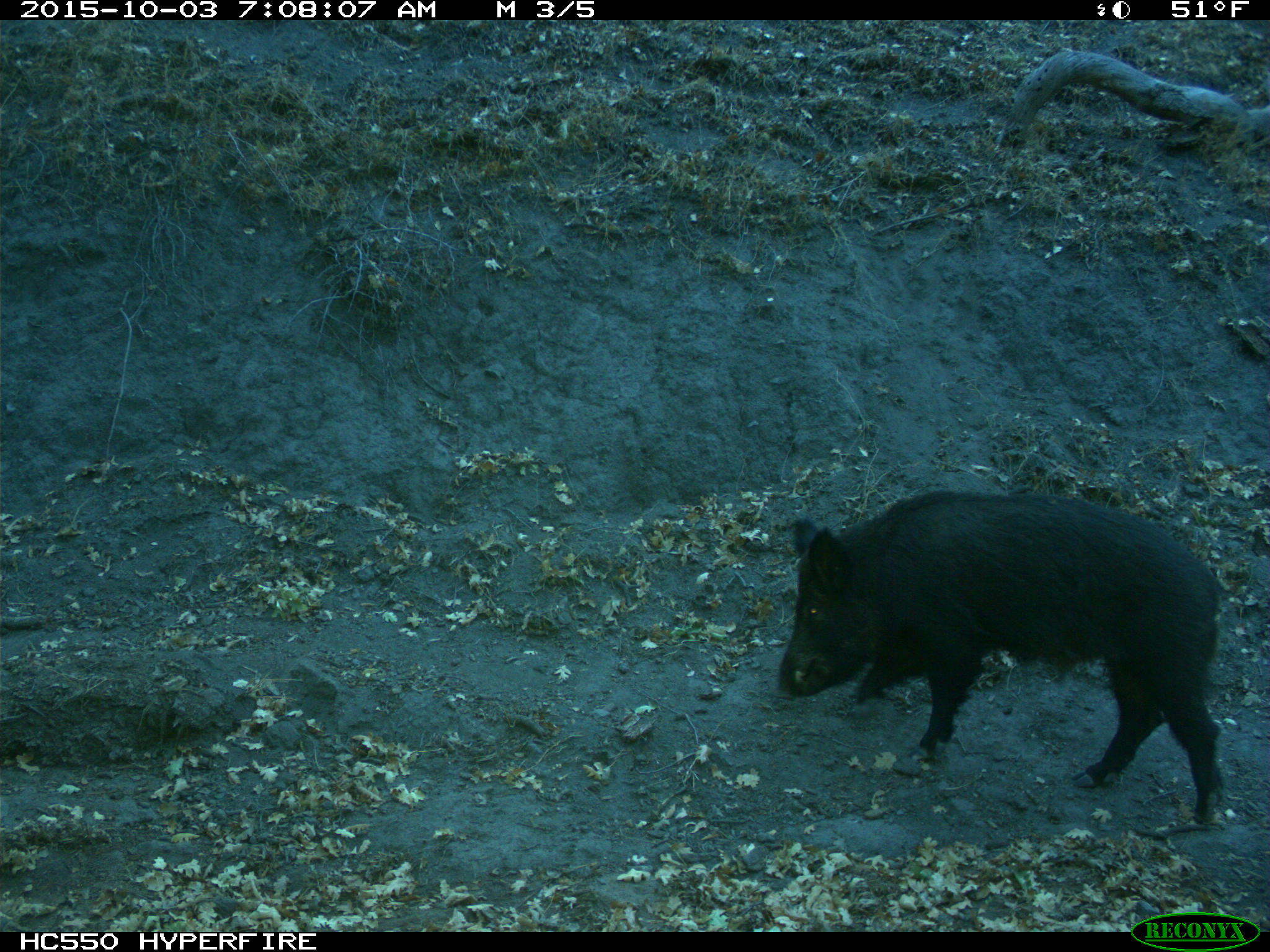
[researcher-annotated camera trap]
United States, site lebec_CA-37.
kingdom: Animalia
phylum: Chordata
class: Mammalia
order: Artiodactyla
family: Suidae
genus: Sus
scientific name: Sus scrofa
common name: wild boar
Sus scrofa (wild boar).